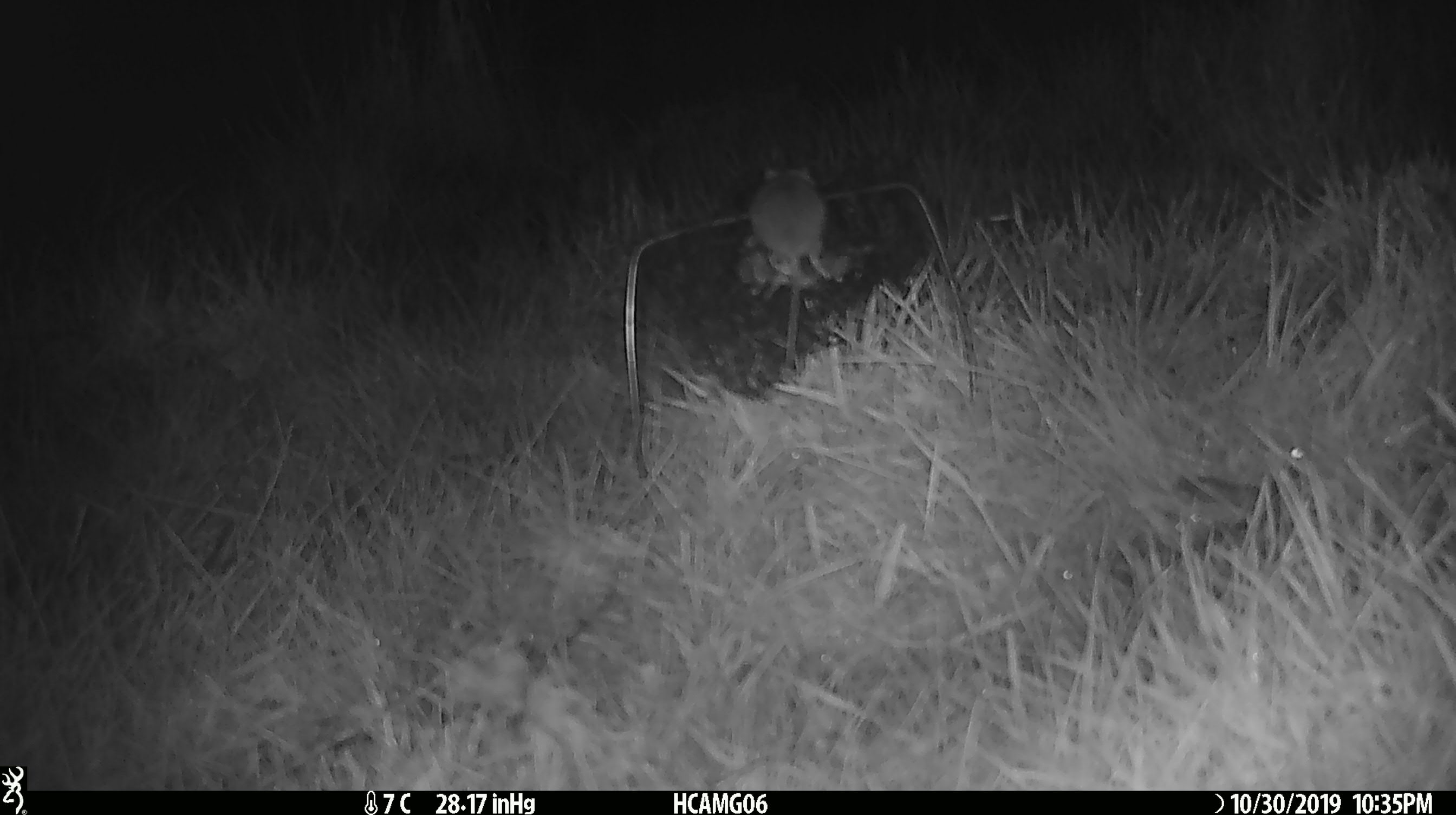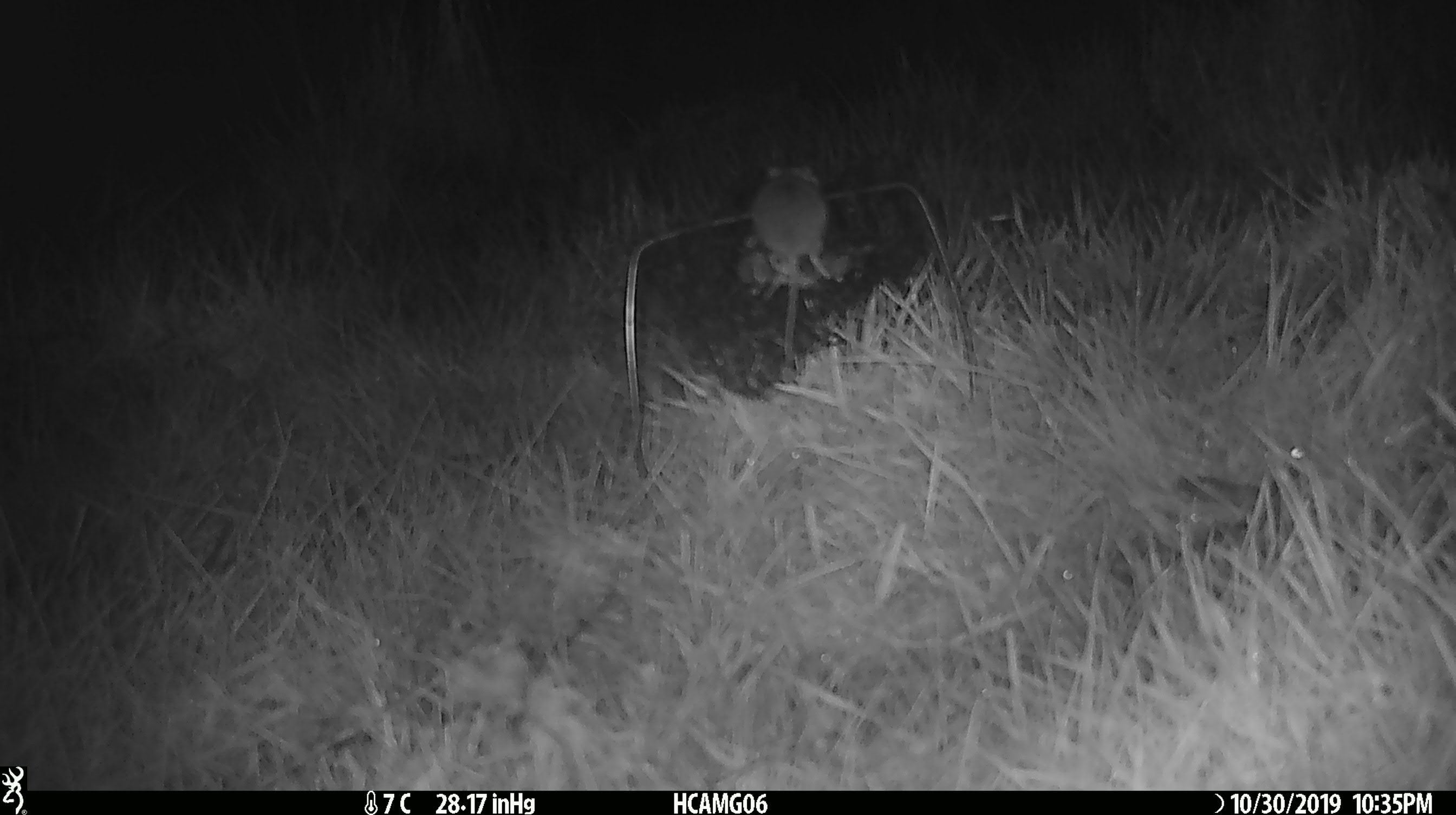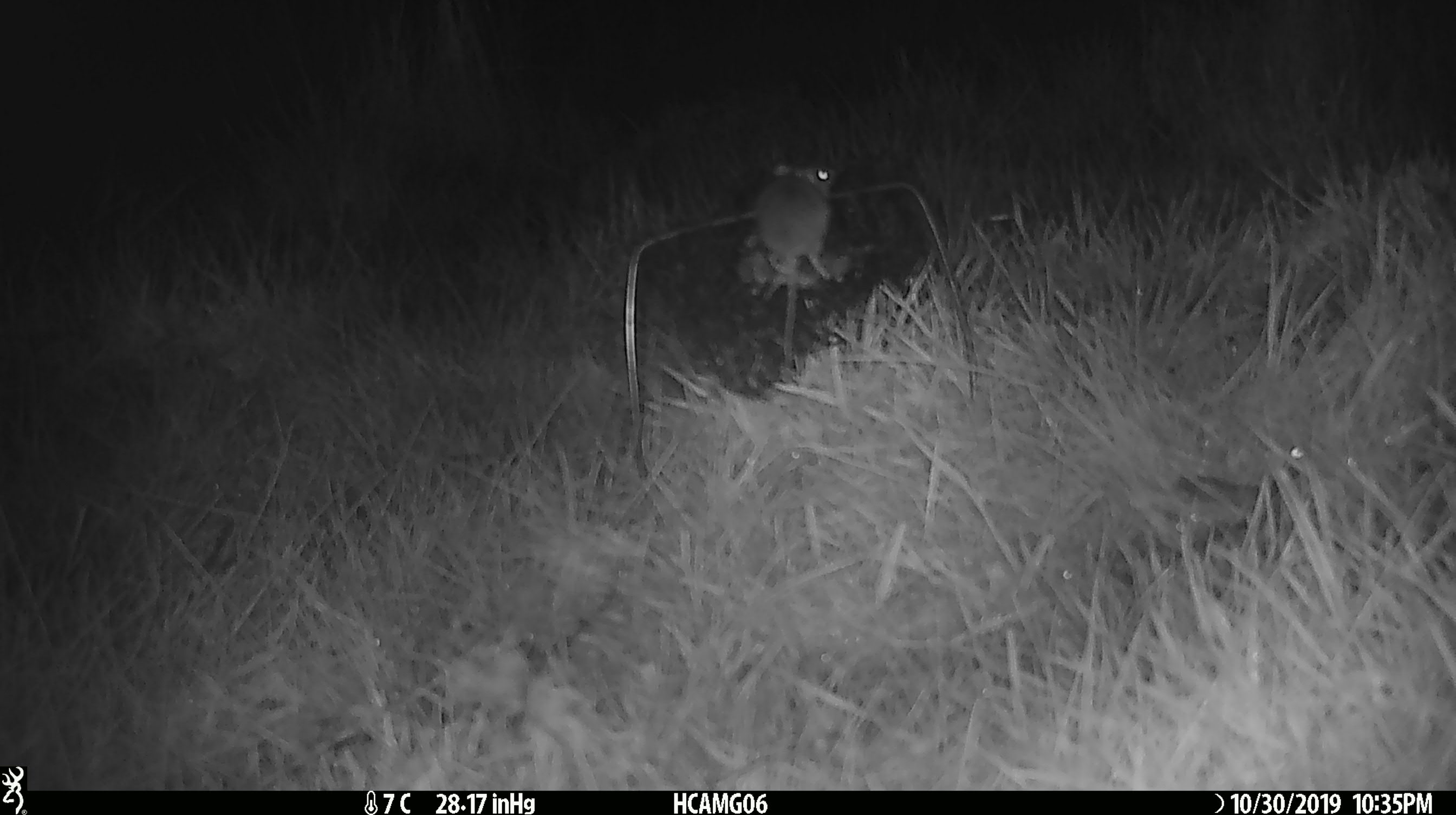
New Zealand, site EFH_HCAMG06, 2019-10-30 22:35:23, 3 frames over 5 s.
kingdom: Animalia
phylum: Chordata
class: Mammalia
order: Rodentia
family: Muridae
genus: Mus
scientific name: Mus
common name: mouse